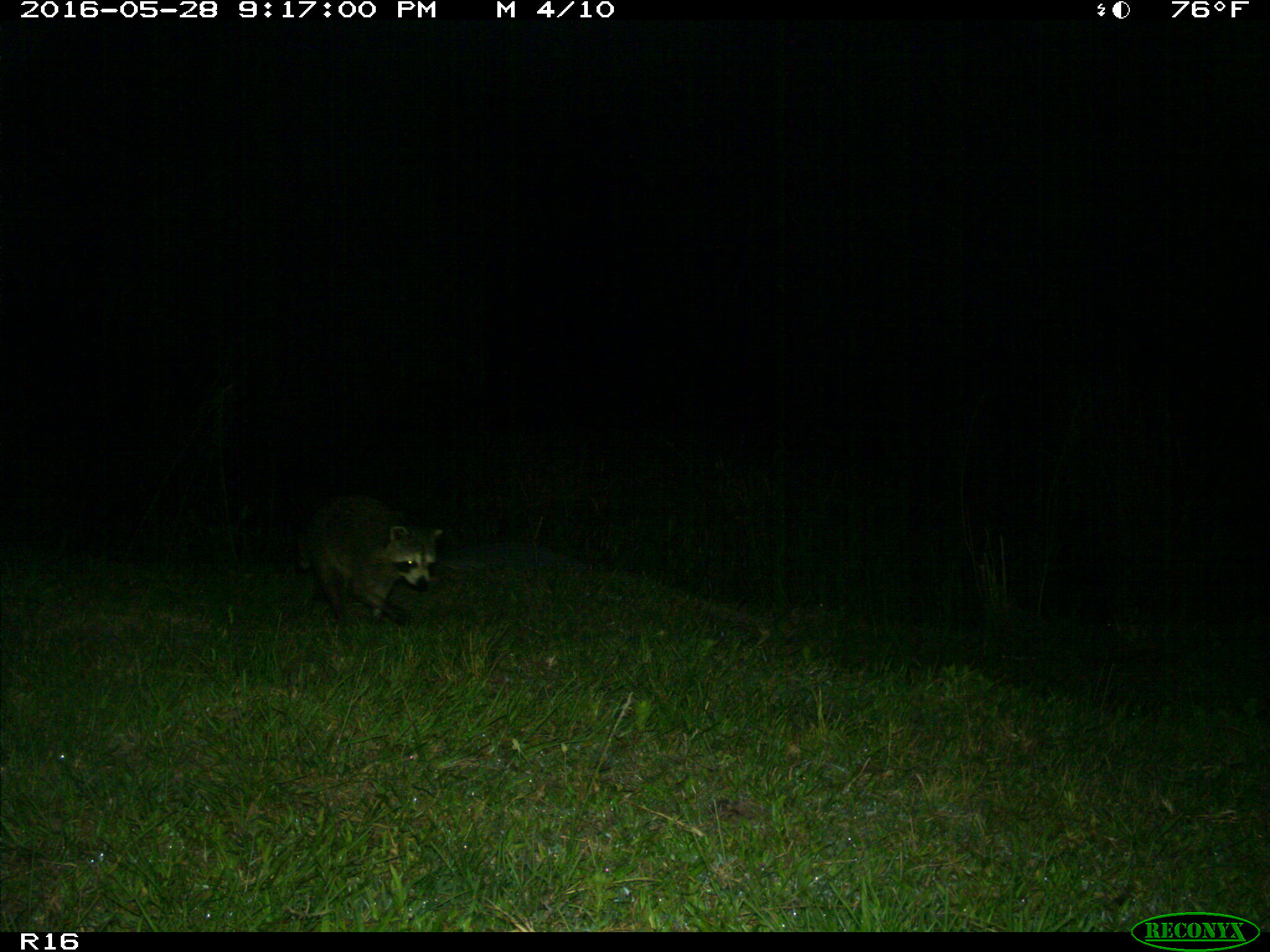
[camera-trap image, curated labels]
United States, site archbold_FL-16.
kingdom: Animalia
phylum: Chordata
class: Mammalia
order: Carnivora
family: Procyonidae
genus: Procyon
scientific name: Procyon lotor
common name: common raccoon